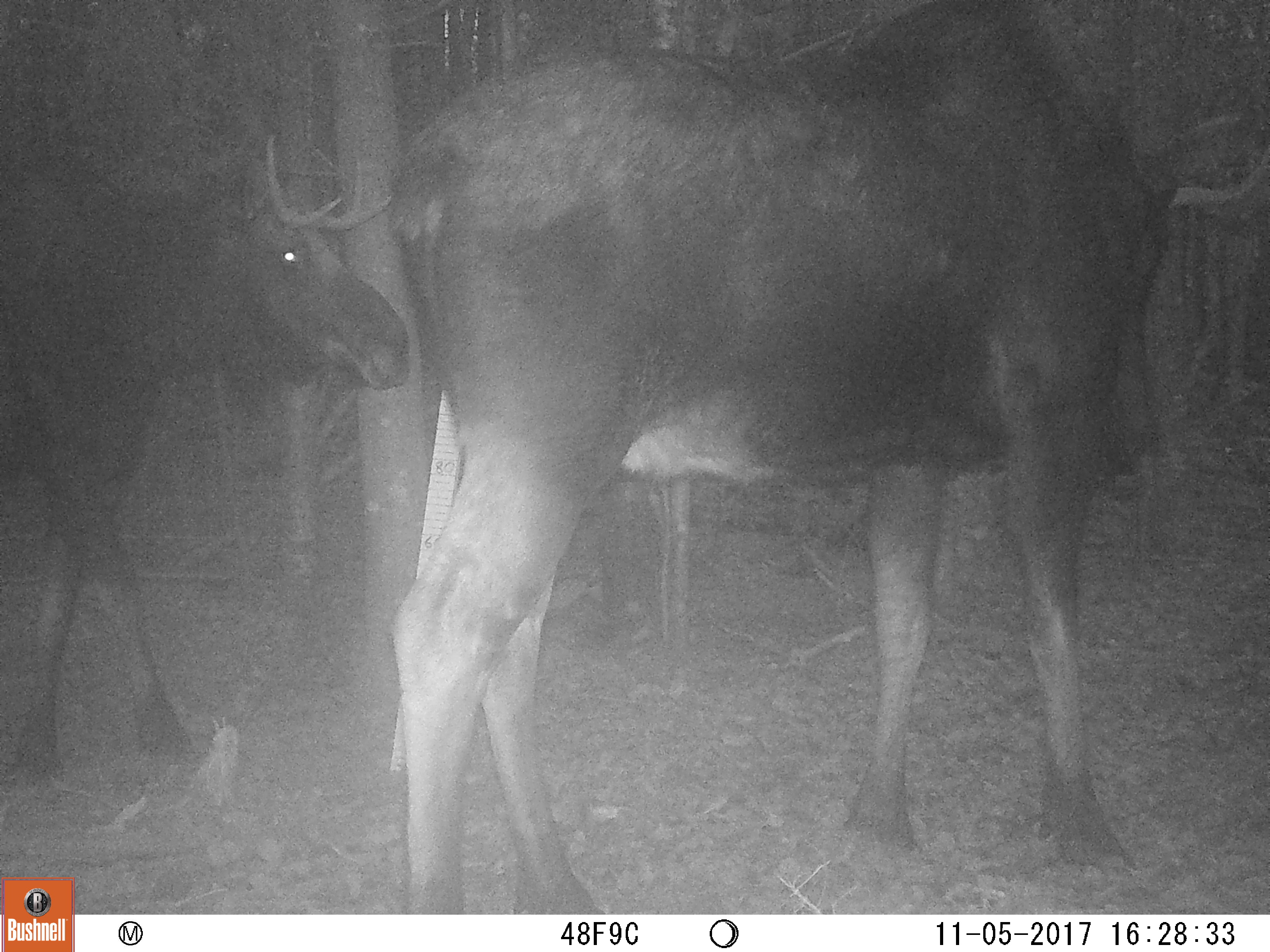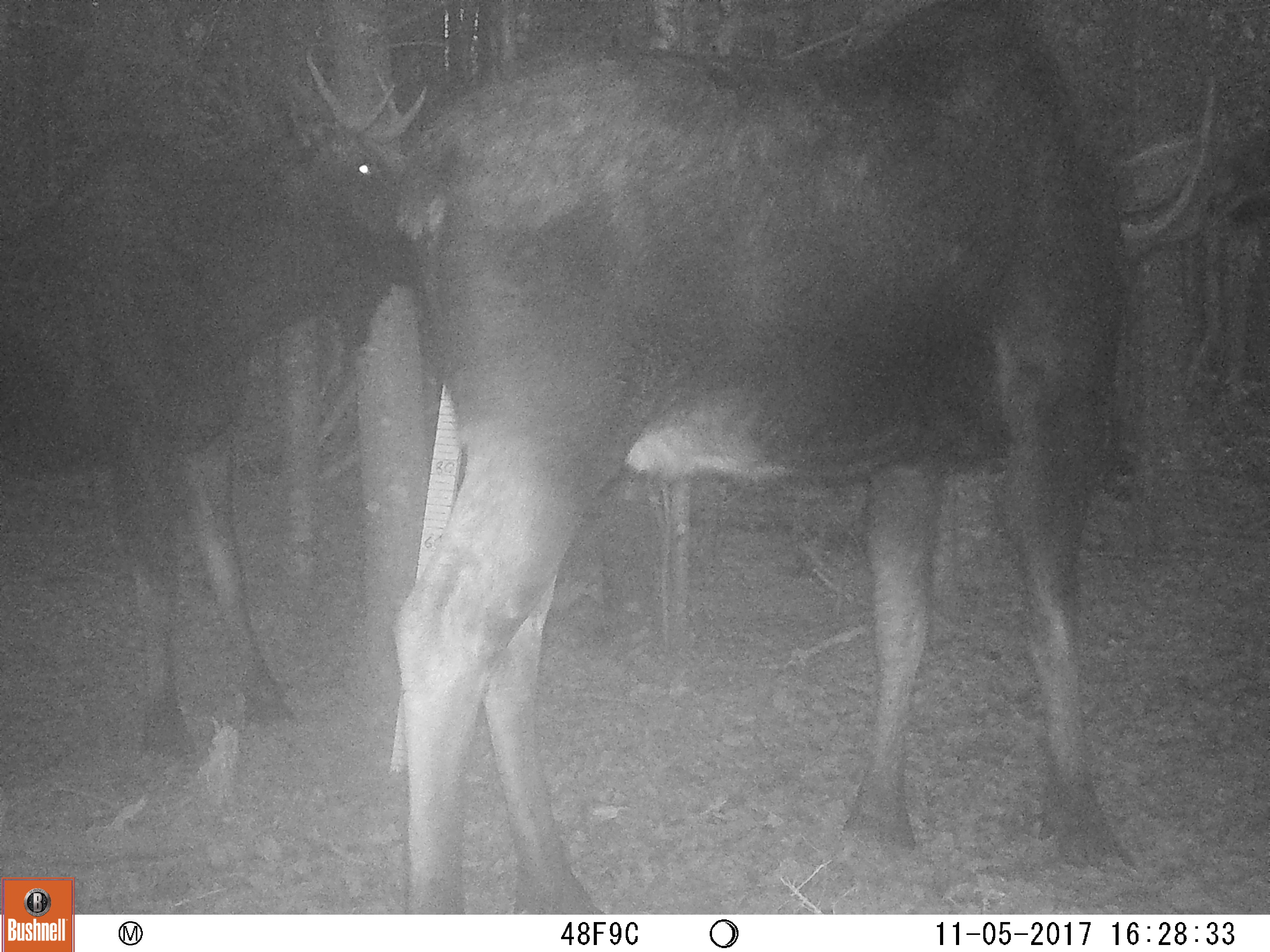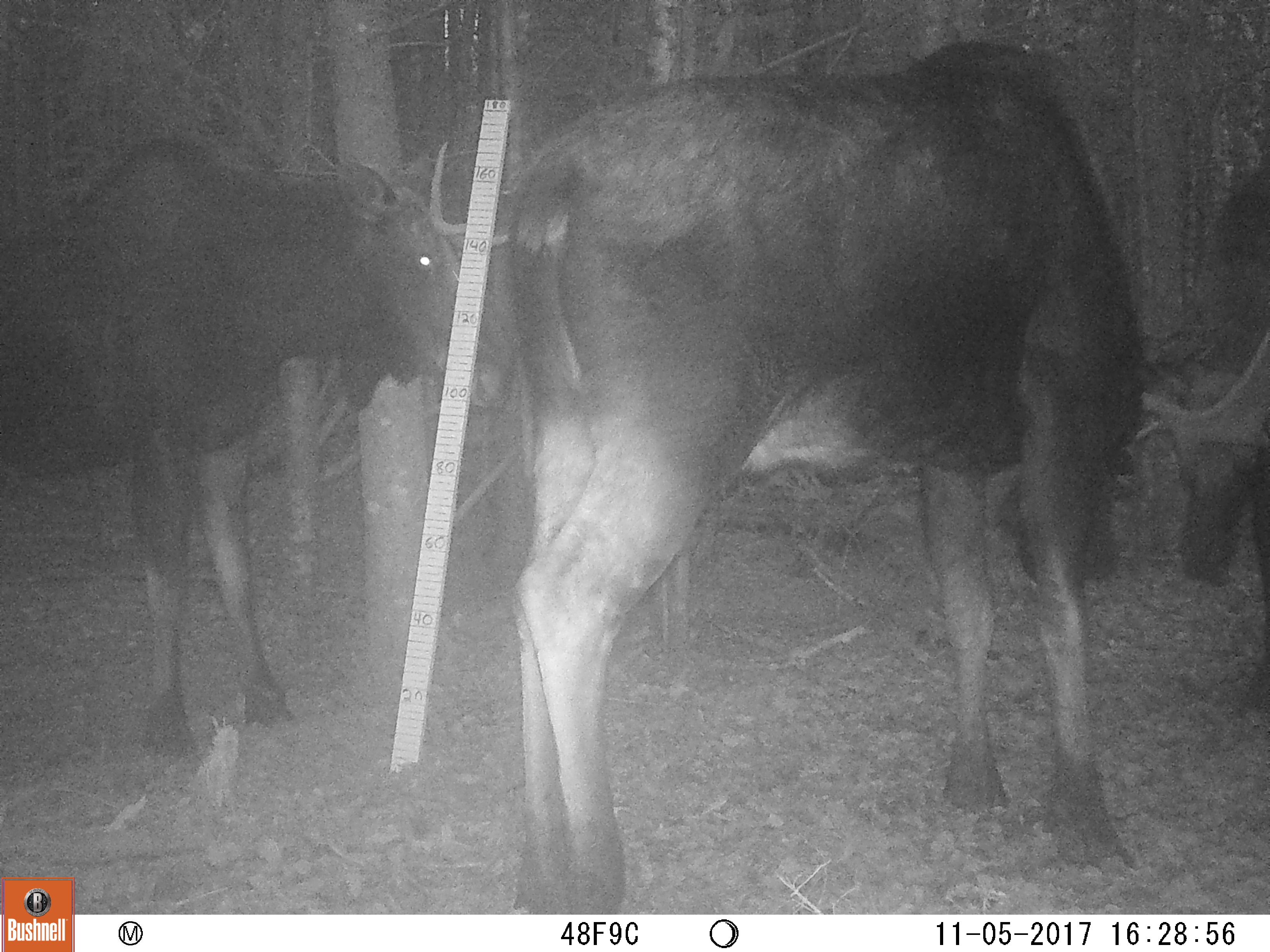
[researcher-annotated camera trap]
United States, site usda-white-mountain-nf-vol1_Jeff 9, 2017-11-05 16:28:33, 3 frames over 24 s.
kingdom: Animalia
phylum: Chordata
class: Mammalia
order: Artiodactyla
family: Cervidae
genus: Alces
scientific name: Alces alces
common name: moose